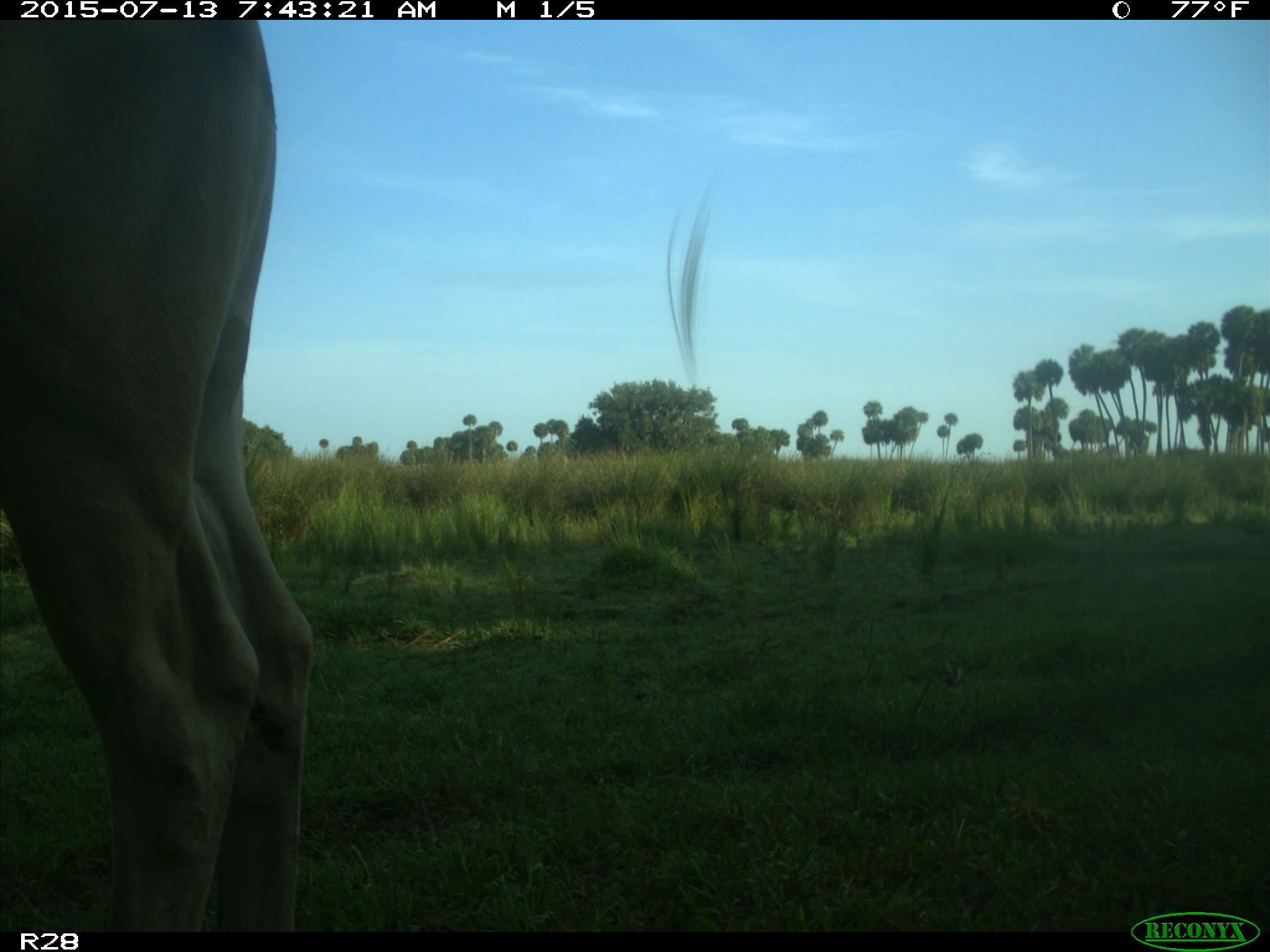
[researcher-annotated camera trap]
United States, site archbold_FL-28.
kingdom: Animalia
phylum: Chordata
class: Mammalia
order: Artiodactyla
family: Bovidae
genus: Bos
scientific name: Bos taurus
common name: domestic cow